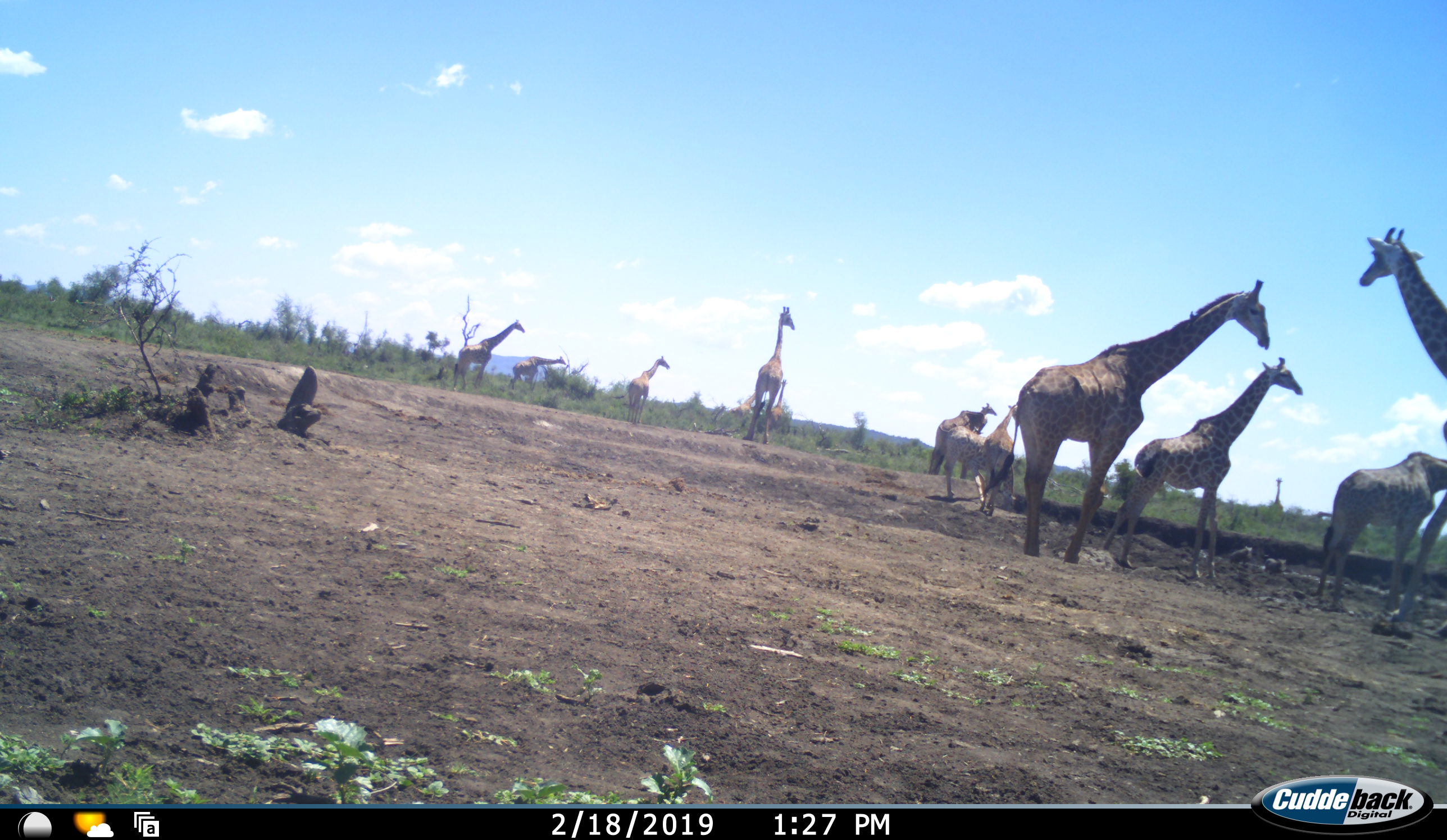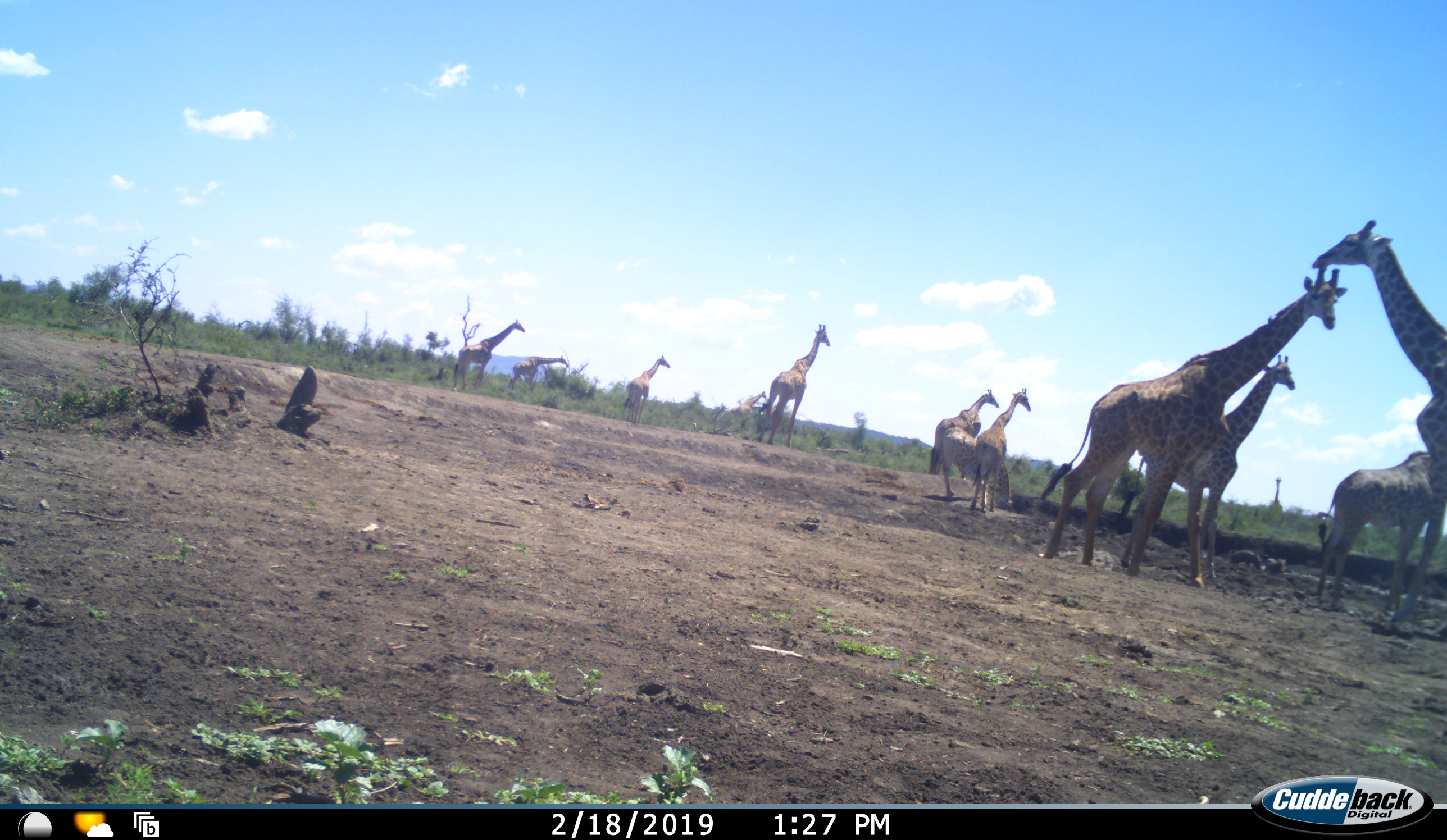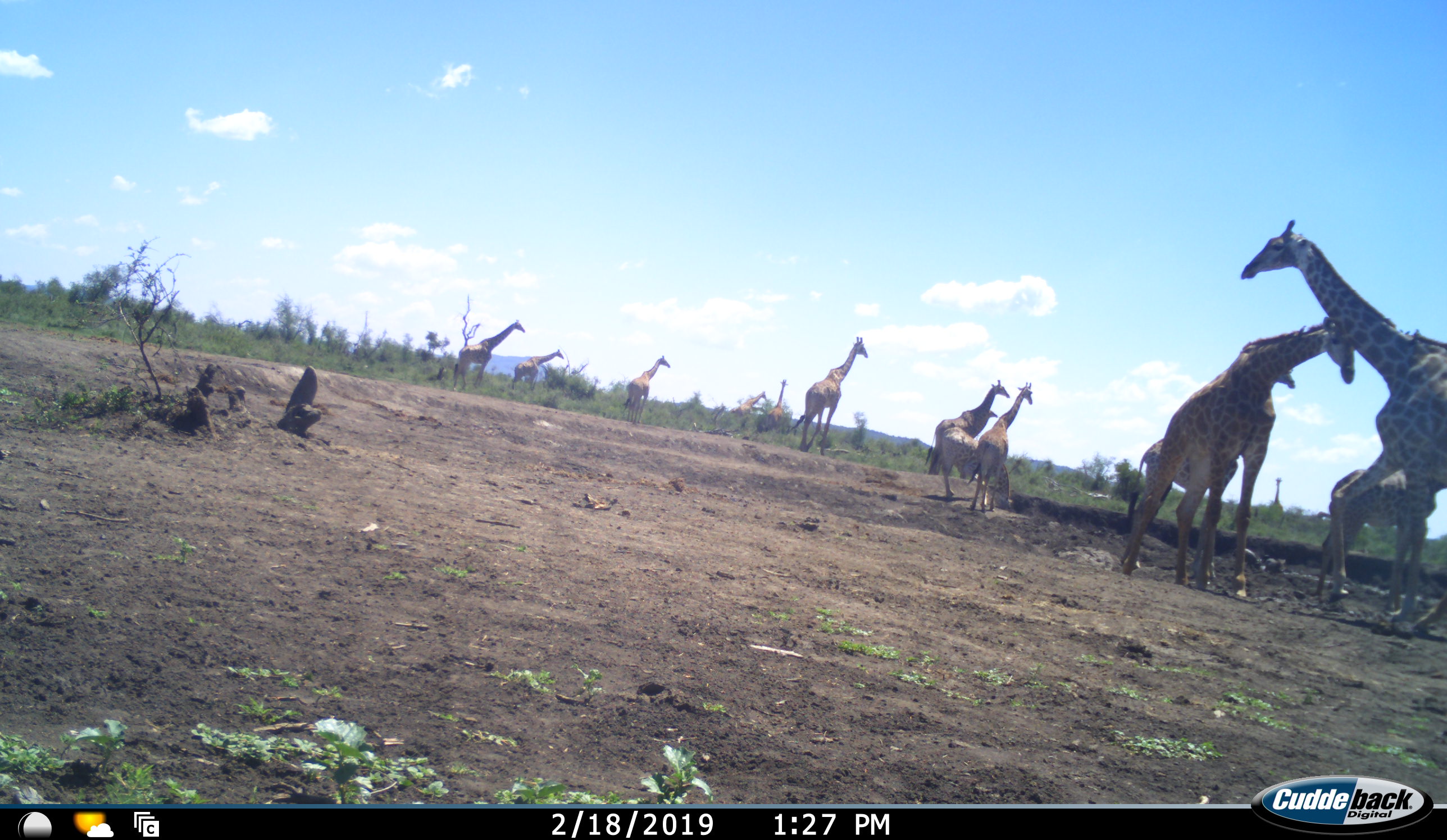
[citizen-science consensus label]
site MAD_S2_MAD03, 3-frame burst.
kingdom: Animalia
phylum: Chordata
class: Mammalia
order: Artiodactyla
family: Giraffidae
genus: Giraffa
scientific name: Giraffa camelopardalis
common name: giraffe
Giraffe (Giraffa camelopardalis), count 11-50. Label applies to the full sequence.